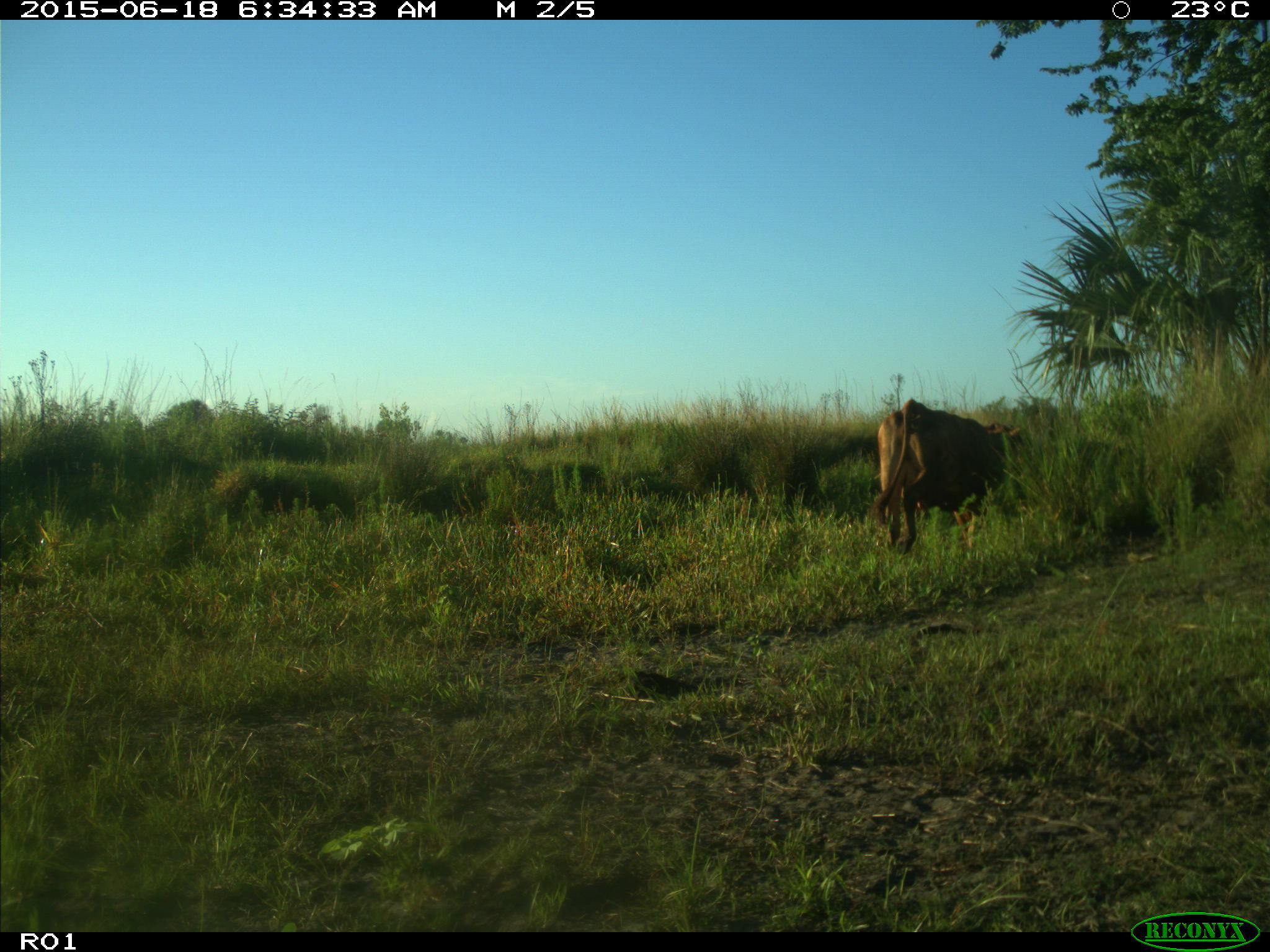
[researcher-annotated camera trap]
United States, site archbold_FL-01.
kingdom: Animalia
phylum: Chordata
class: Mammalia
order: Artiodactyla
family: Bovidae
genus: Bos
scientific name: Bos taurus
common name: domestic cow